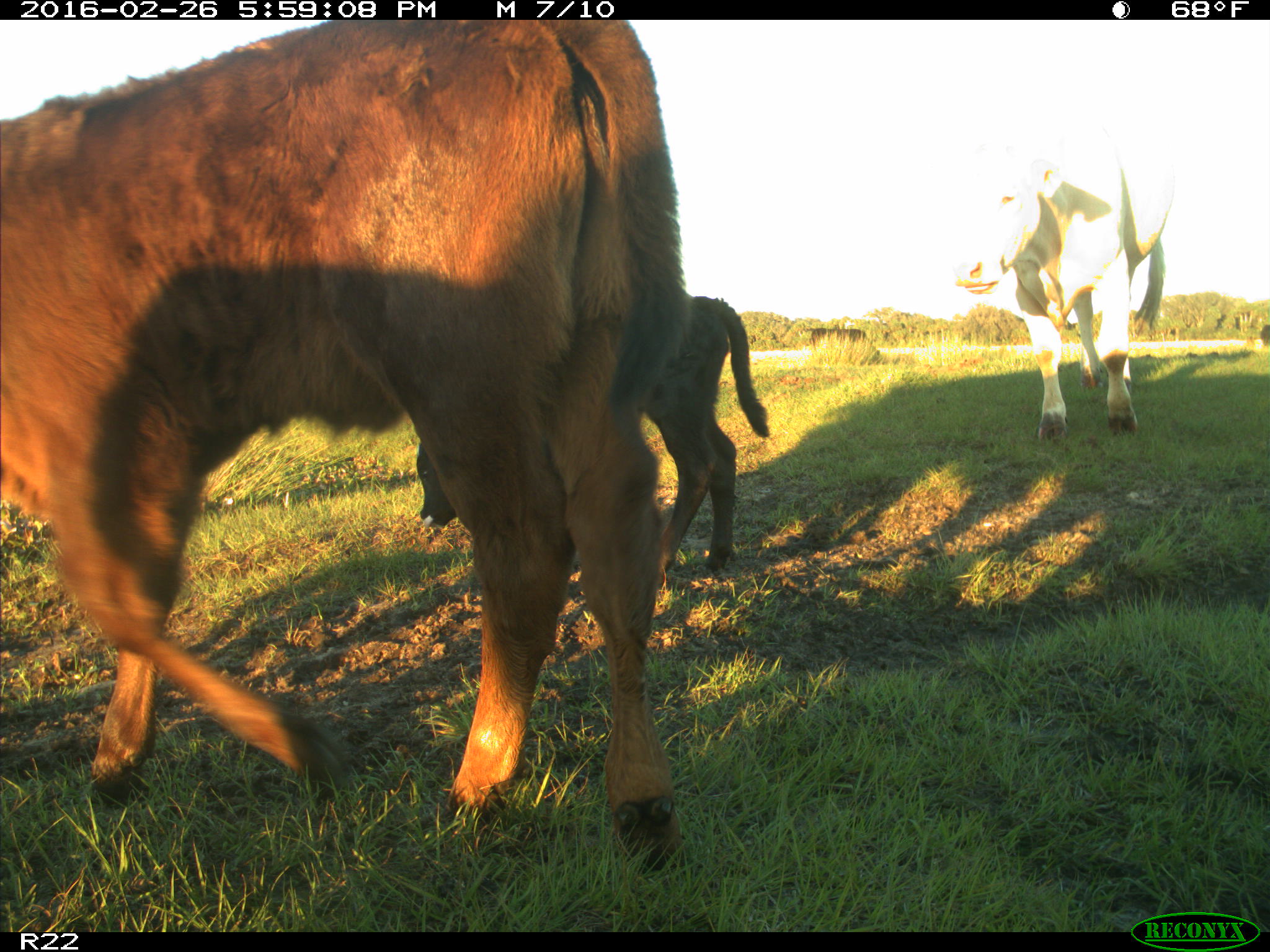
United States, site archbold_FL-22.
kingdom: Animalia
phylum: Chordata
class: Mammalia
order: Artiodactyla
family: Bovidae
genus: Bos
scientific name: Bos taurus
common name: domestic cow